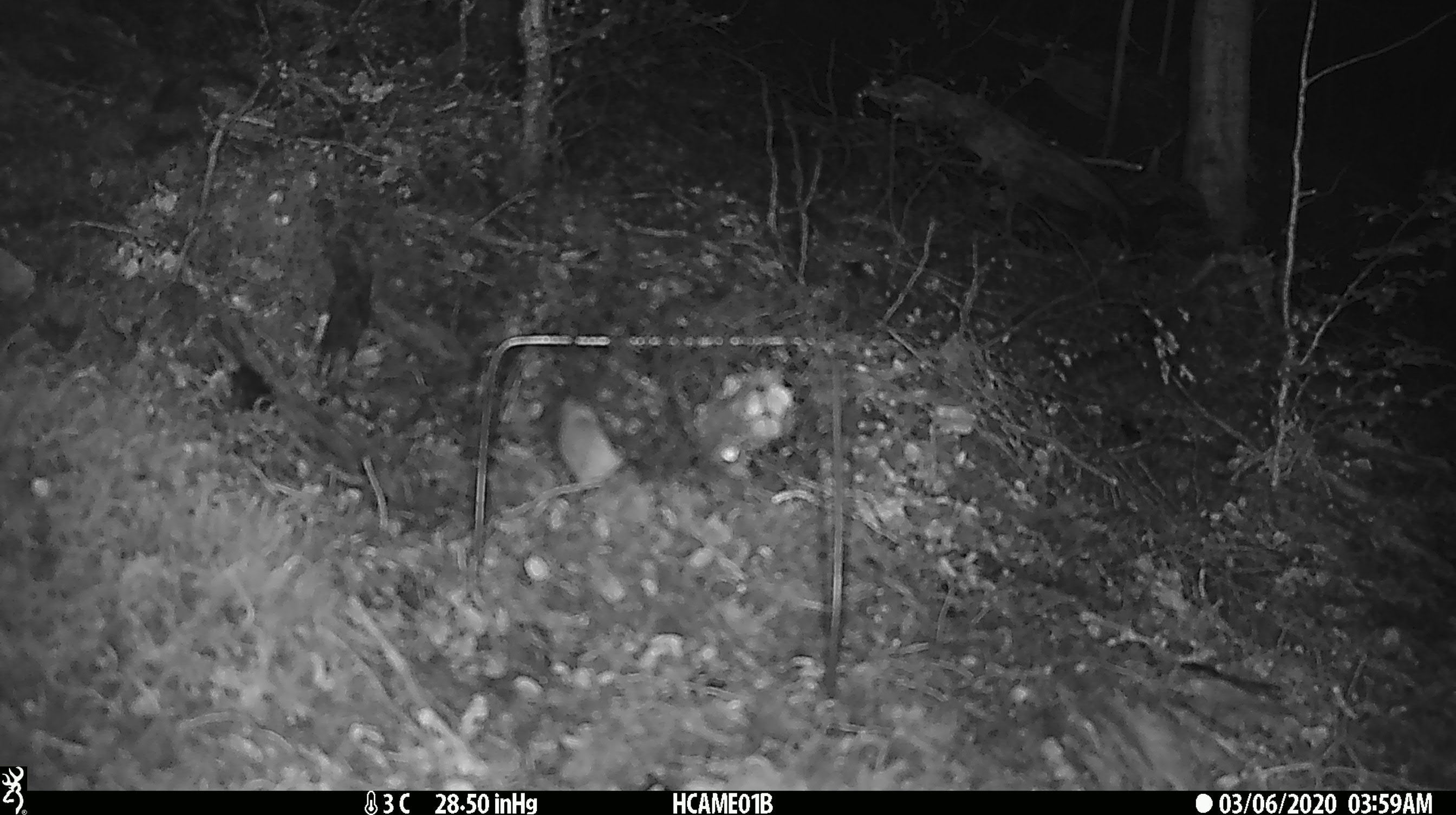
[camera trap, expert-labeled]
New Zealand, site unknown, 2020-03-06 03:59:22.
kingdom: Animalia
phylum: Chordata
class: Mammalia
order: Rodentia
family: Muridae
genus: Mus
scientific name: Mus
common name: mouse